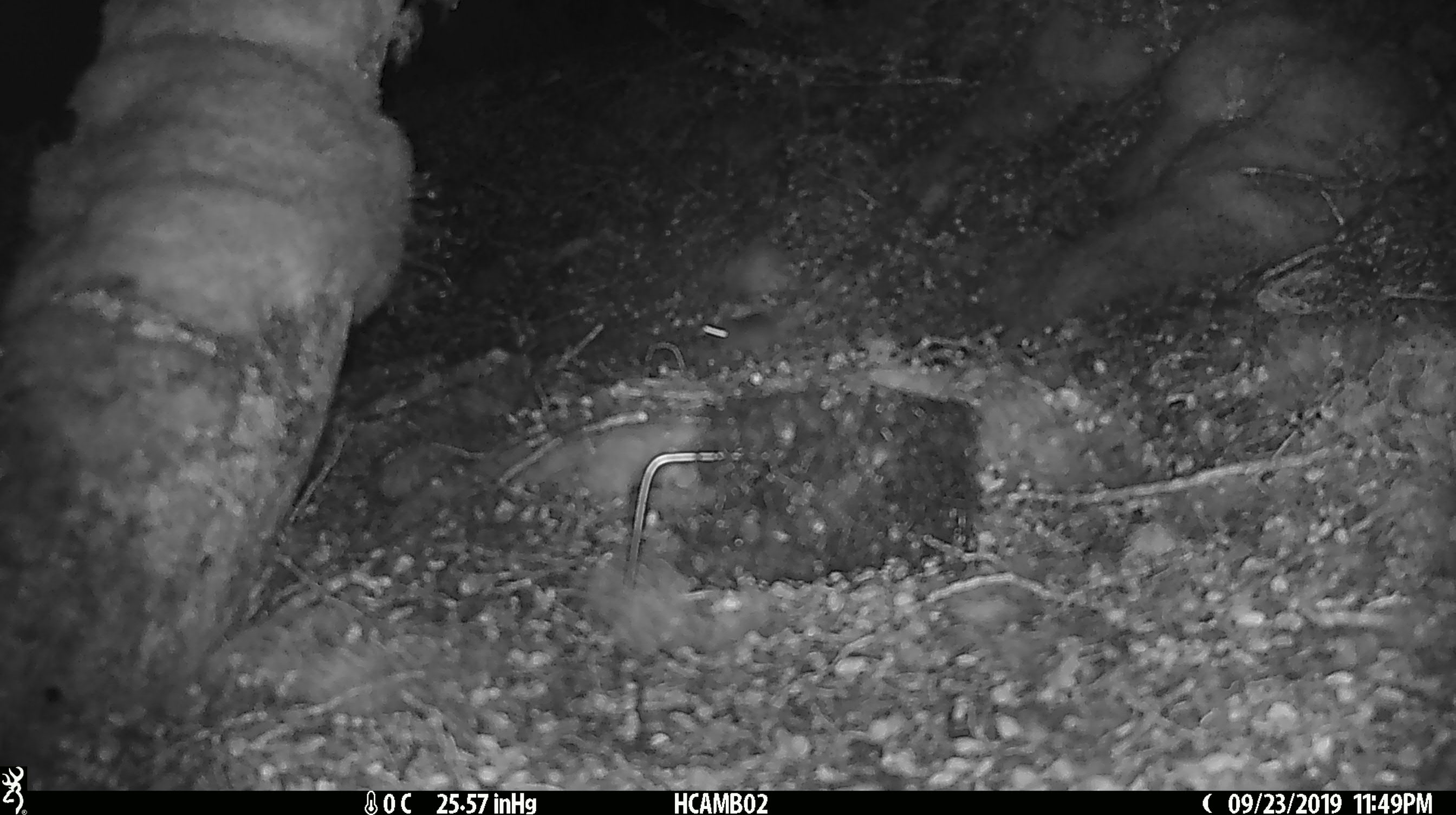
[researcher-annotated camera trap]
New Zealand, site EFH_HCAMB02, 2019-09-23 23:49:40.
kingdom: Animalia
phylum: Chordata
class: Mammalia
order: Rodentia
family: Muridae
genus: Mus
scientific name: Mus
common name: mouse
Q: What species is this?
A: Mouse (Mus).